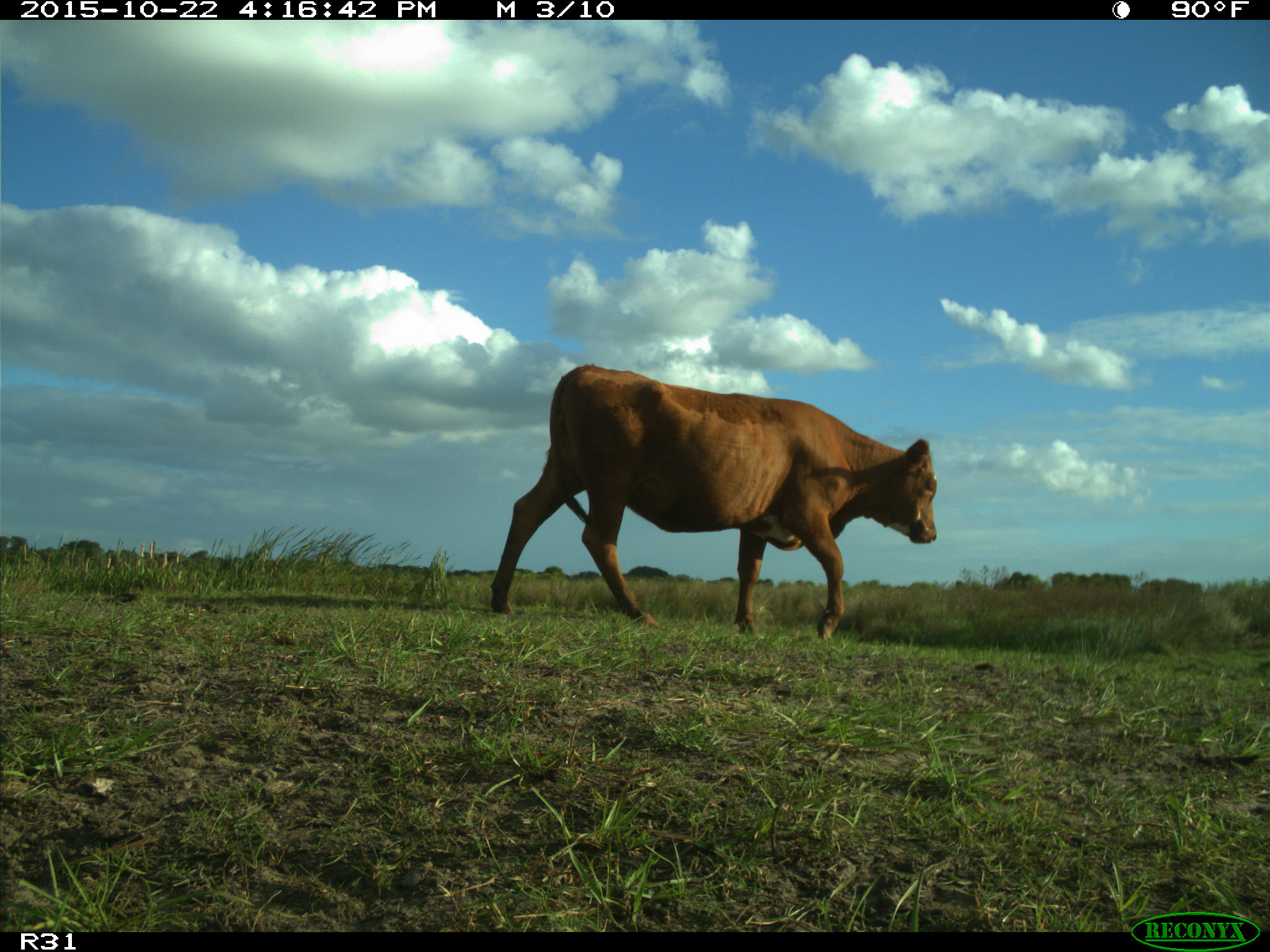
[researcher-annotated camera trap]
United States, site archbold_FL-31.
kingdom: Animalia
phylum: Chordata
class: Mammalia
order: Artiodactyla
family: Bovidae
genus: Bos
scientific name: Bos taurus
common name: domestic cow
Bos taurus (domestic cow).